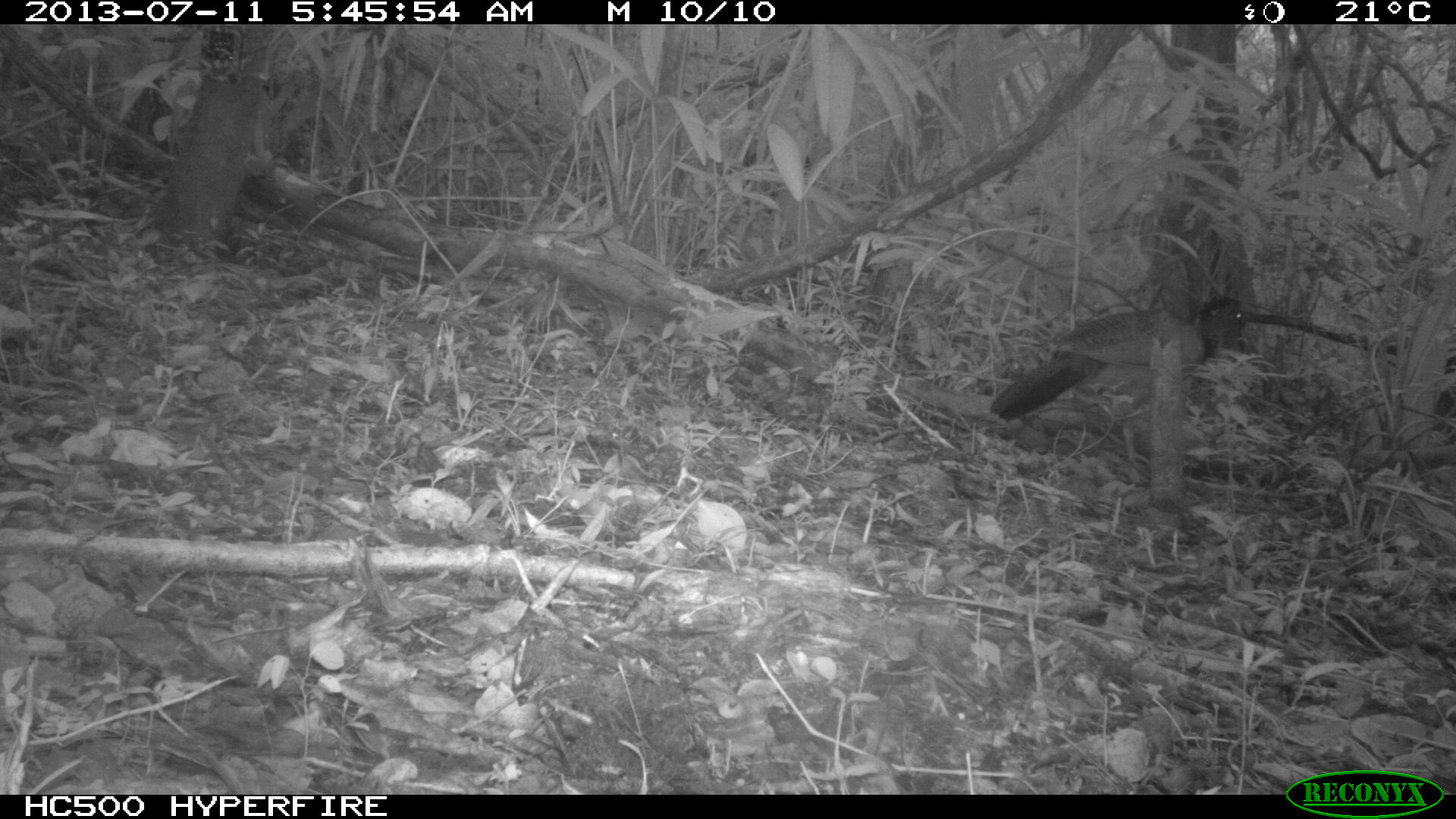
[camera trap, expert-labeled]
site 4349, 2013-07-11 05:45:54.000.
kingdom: Animalia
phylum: Chordata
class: Aves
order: Galliformes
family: Cracidae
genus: Crax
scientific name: Crax rubra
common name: great curassow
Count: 1.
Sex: female.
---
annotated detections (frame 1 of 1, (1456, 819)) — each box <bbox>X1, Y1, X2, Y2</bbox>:
crax rubra: <bbox>989, 293, 1249, 464</bbox>